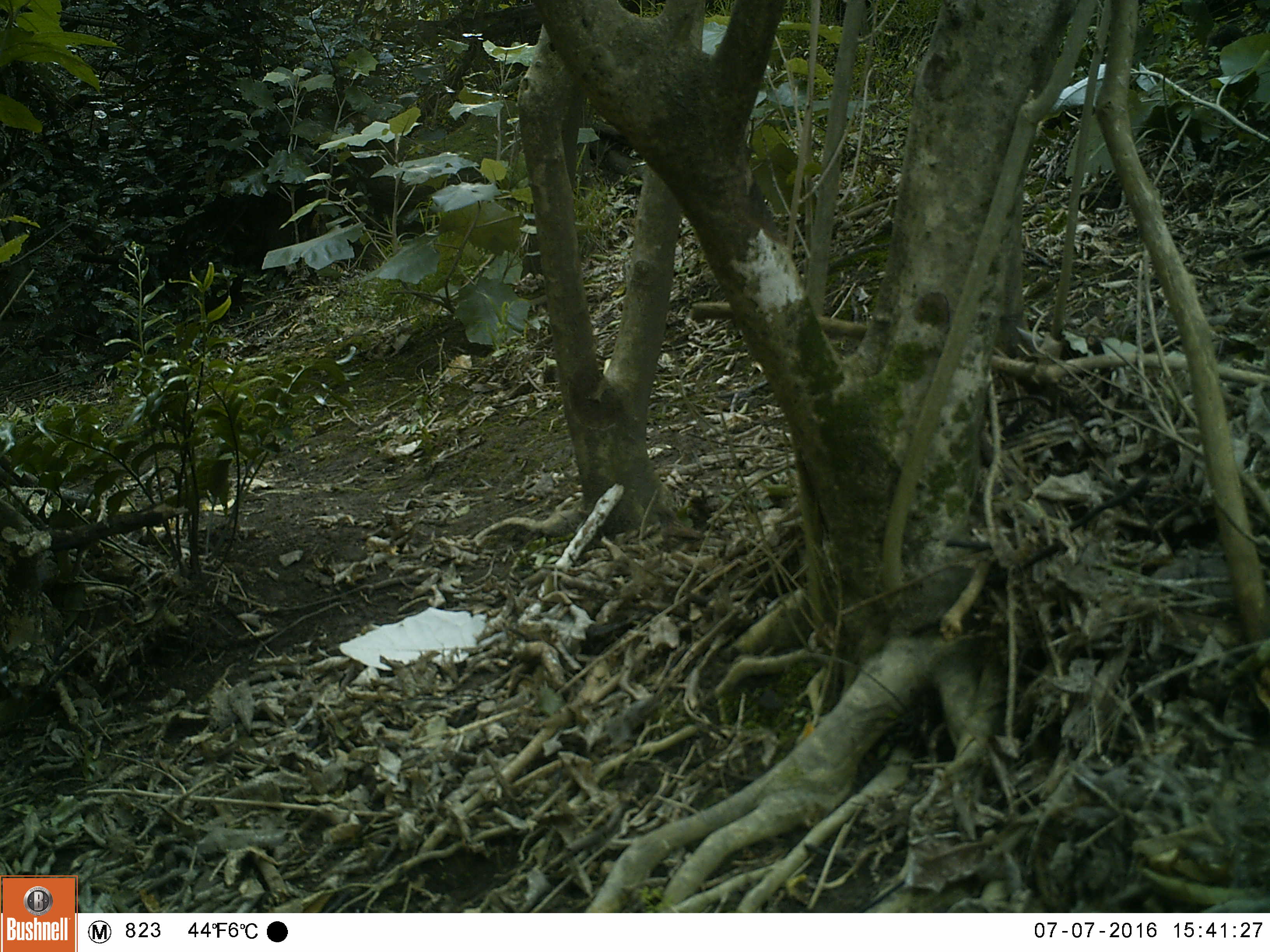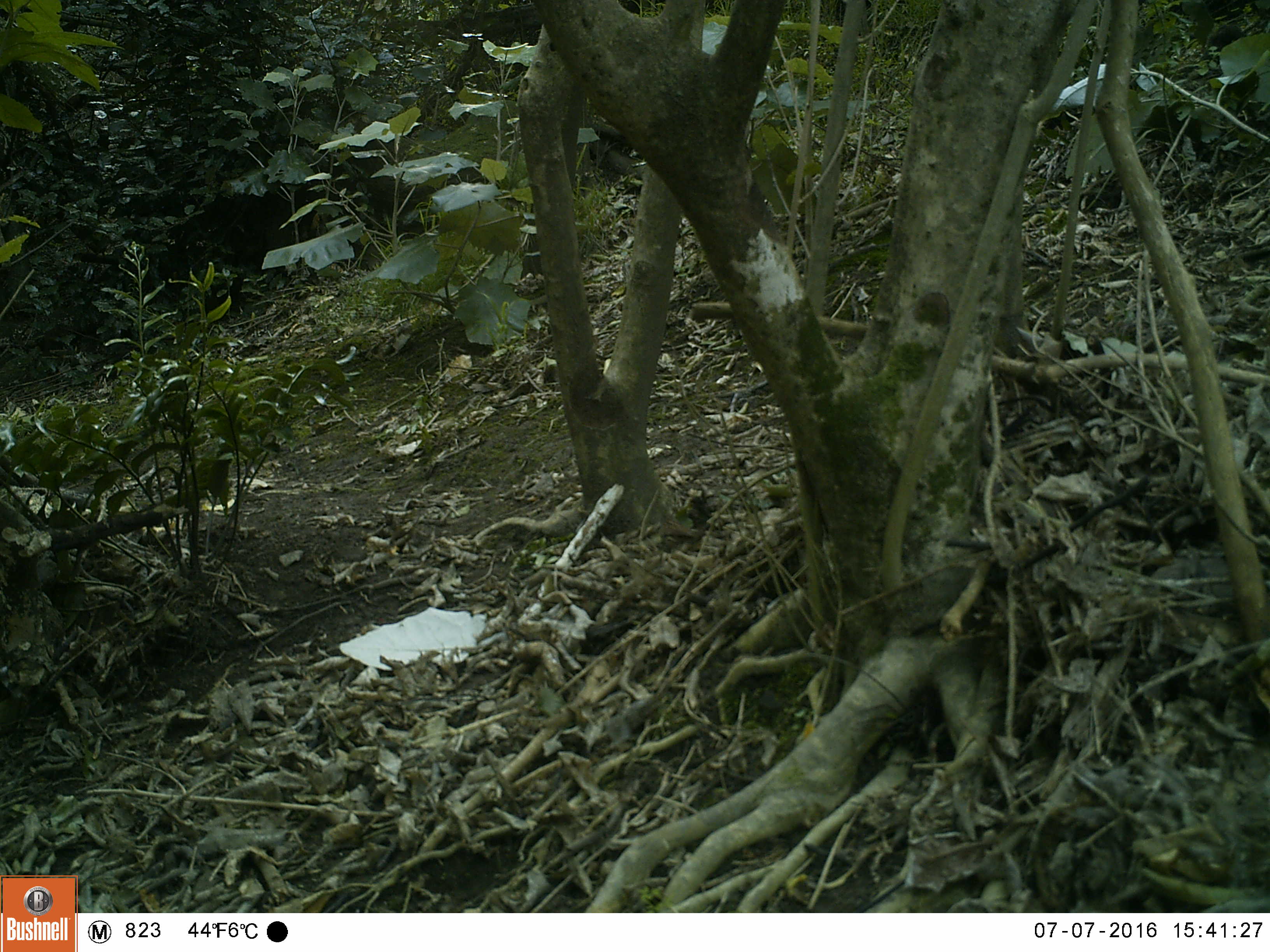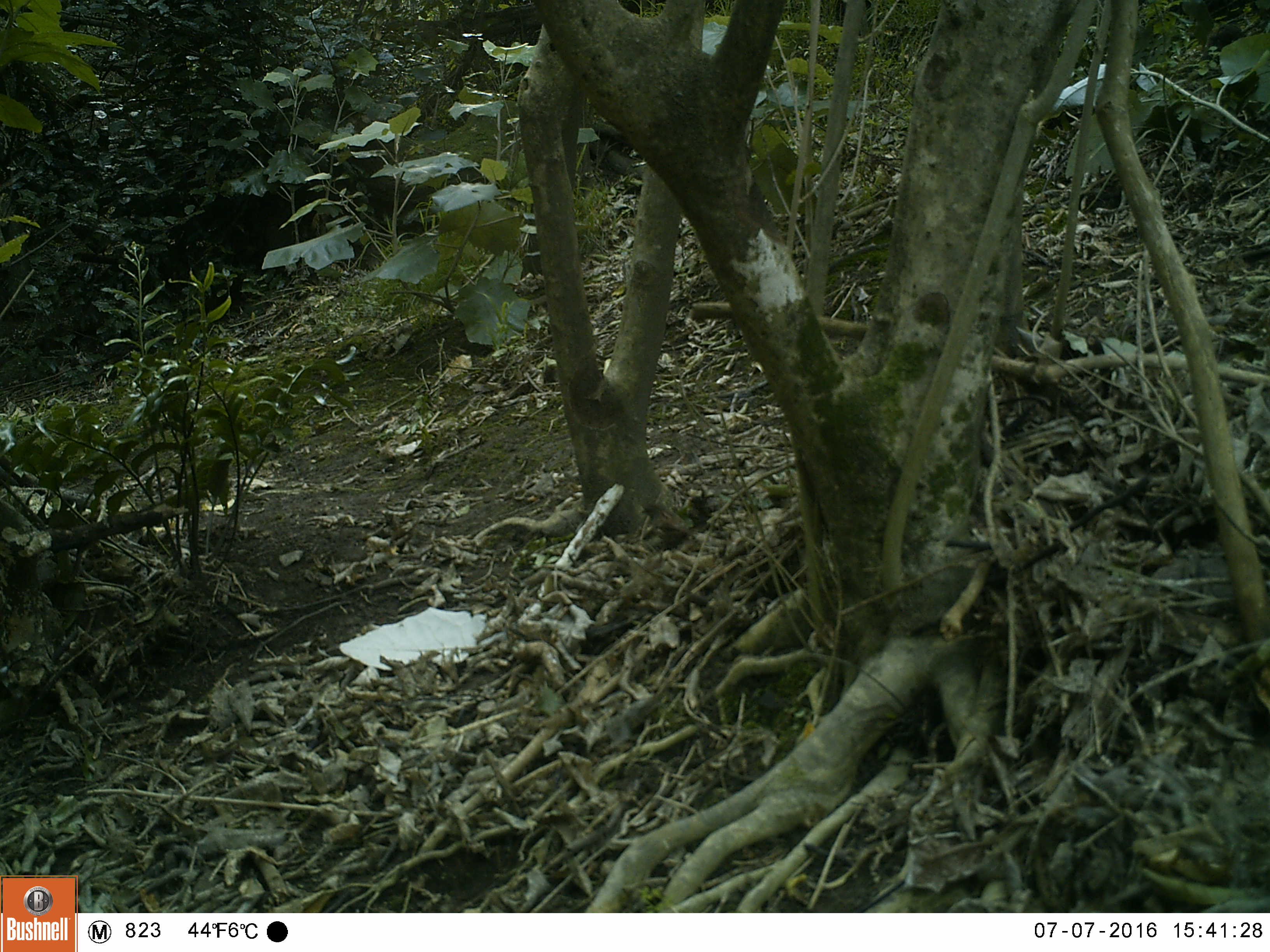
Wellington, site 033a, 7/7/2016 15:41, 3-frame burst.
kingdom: Animalia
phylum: Chordata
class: Aves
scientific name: Aves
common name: bird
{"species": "bird (Aves)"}